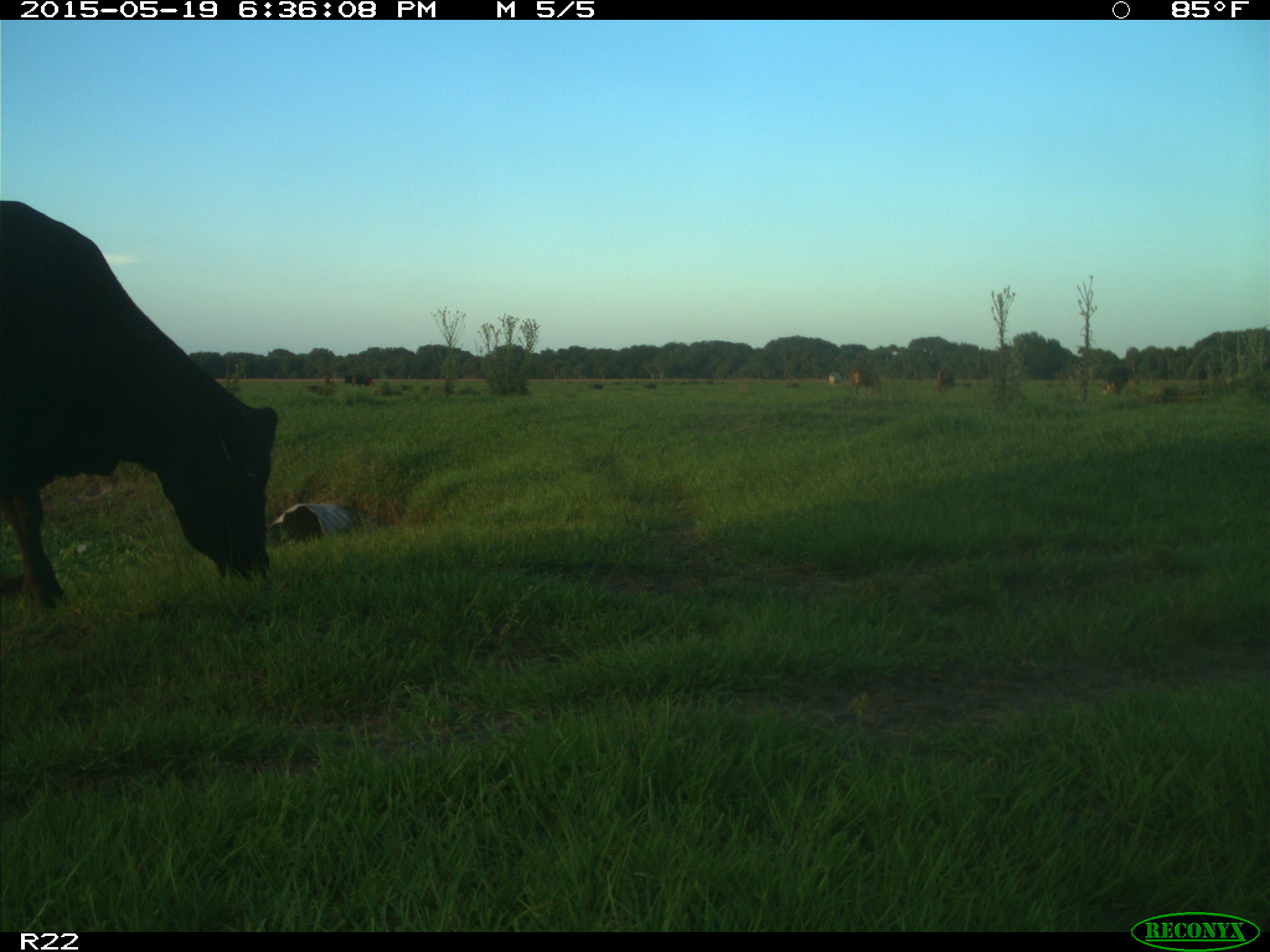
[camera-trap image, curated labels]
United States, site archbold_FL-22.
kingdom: Animalia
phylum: Chordata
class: Mammalia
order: Artiodactyla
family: Bovidae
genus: Bos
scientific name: Bos taurus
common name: domestic cow